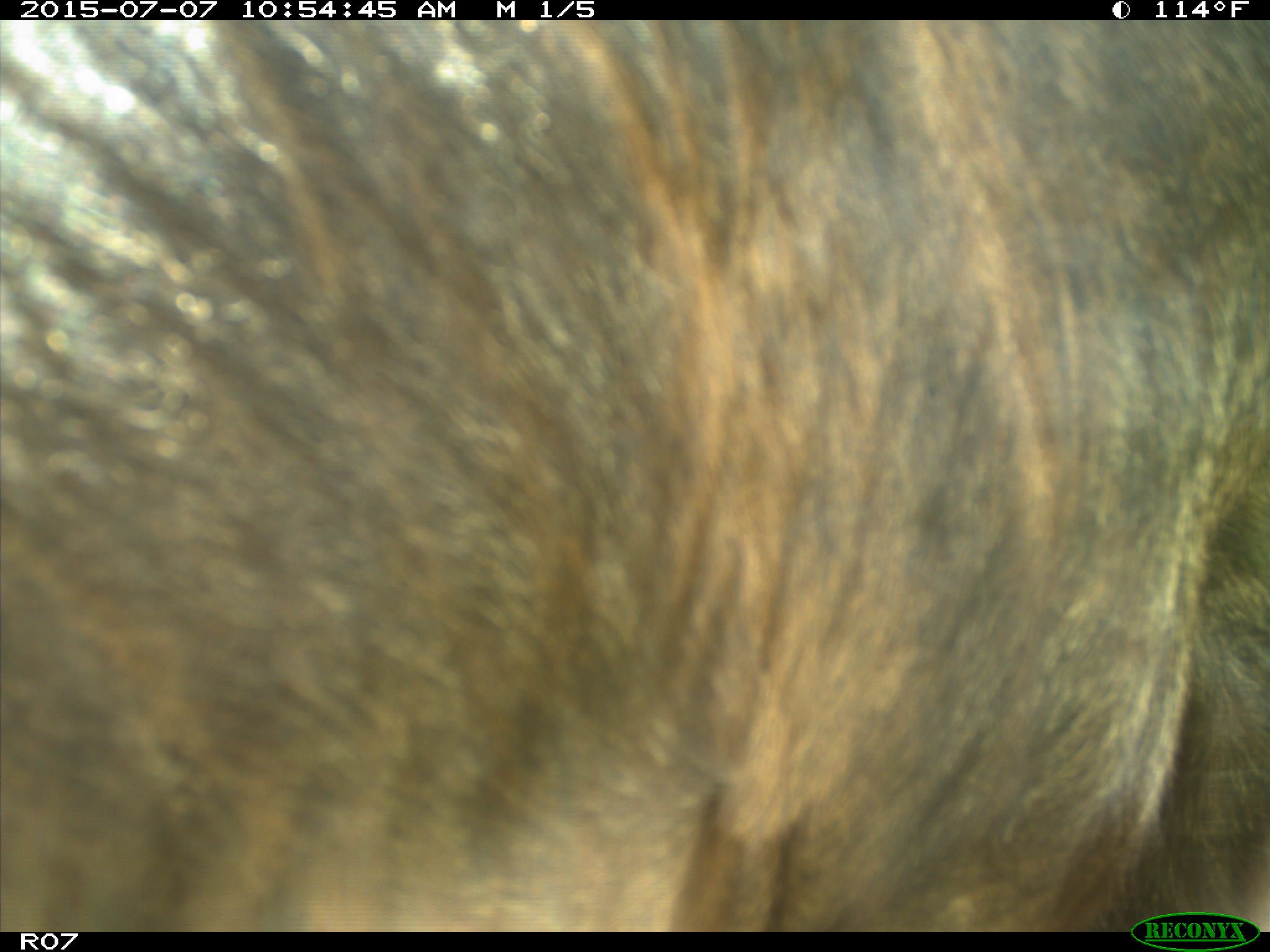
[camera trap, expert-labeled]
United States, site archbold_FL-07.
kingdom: Animalia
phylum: Chordata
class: Mammalia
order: Artiodactyla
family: Bovidae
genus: Bos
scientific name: Bos taurus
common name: domestic cow